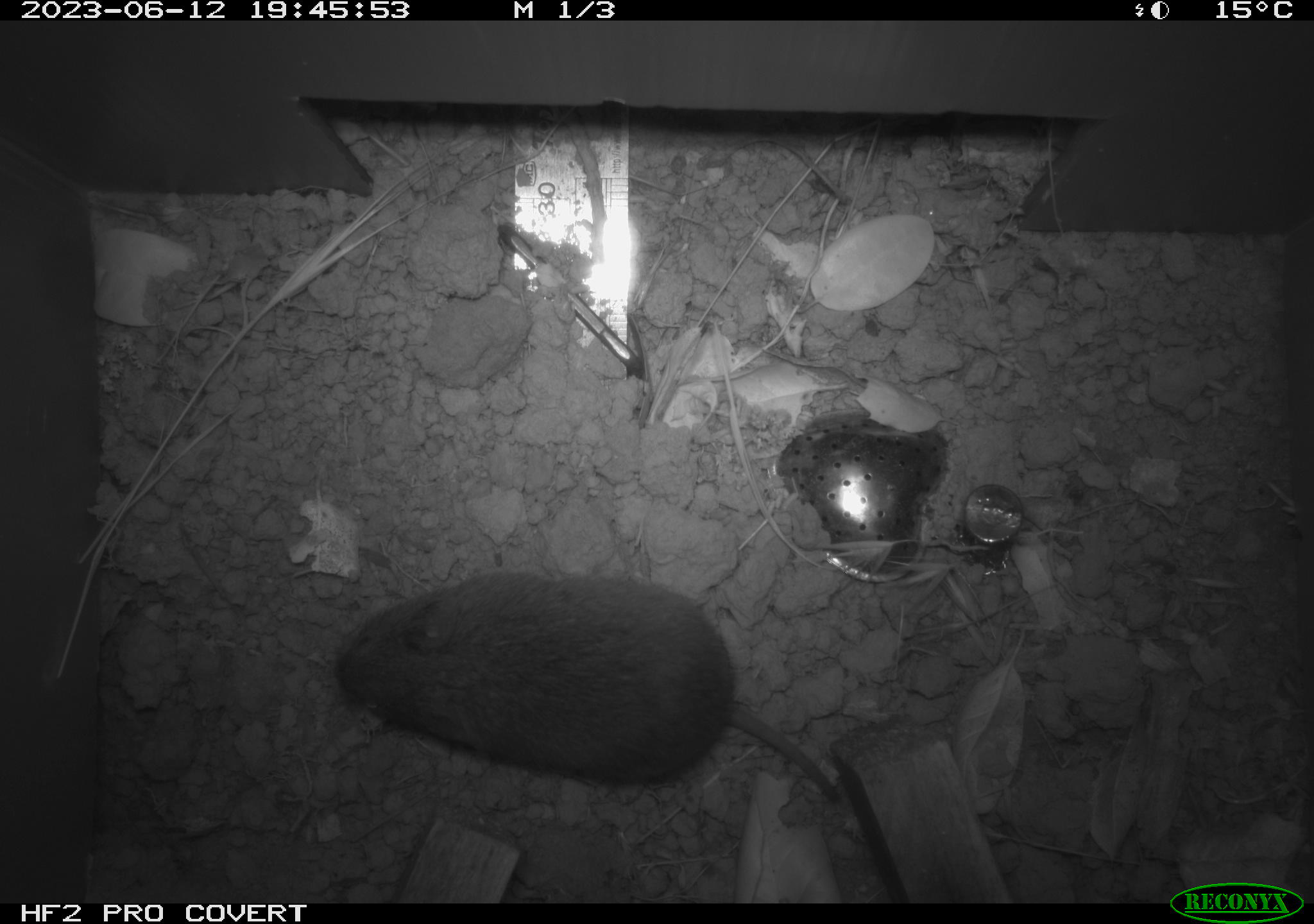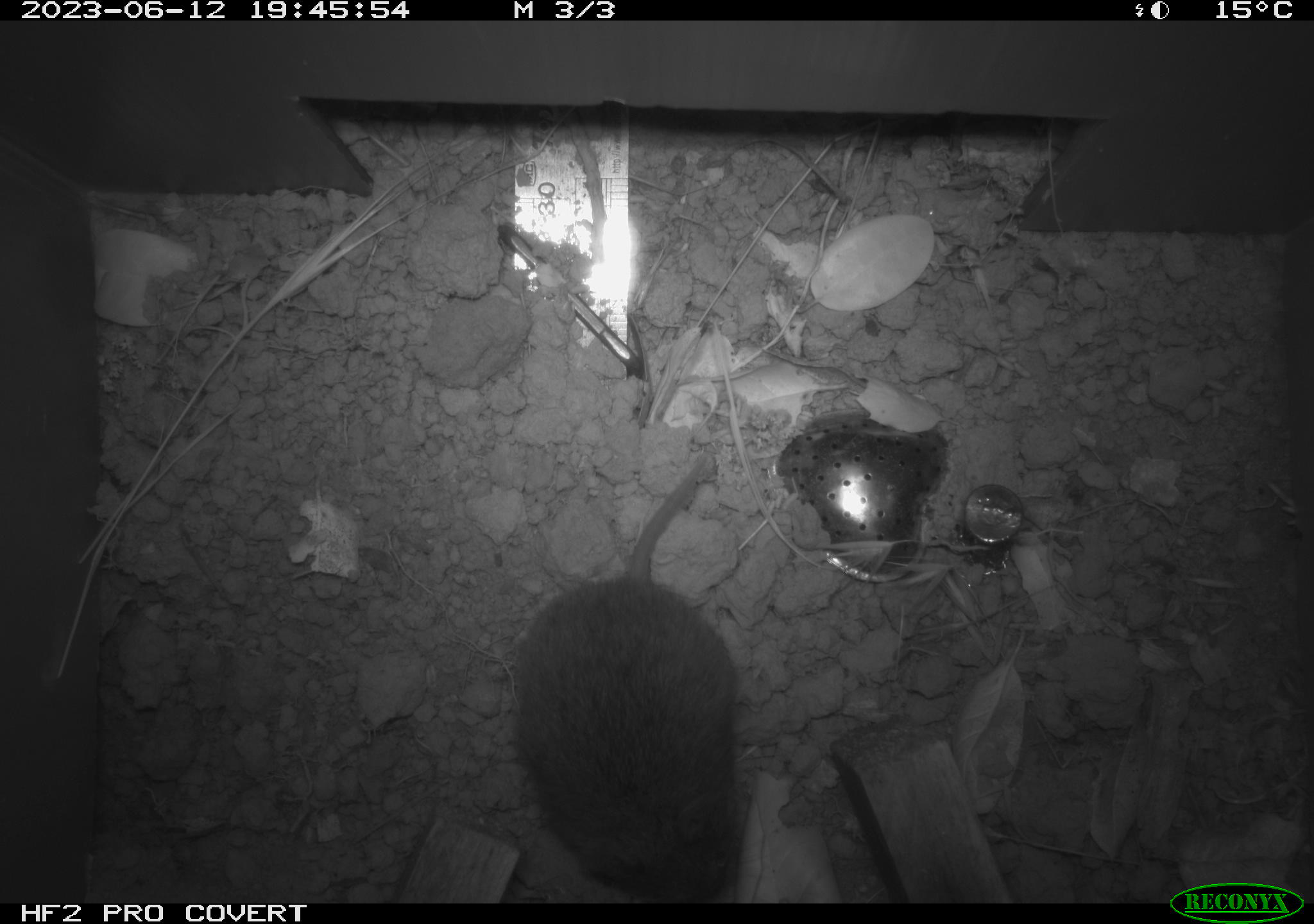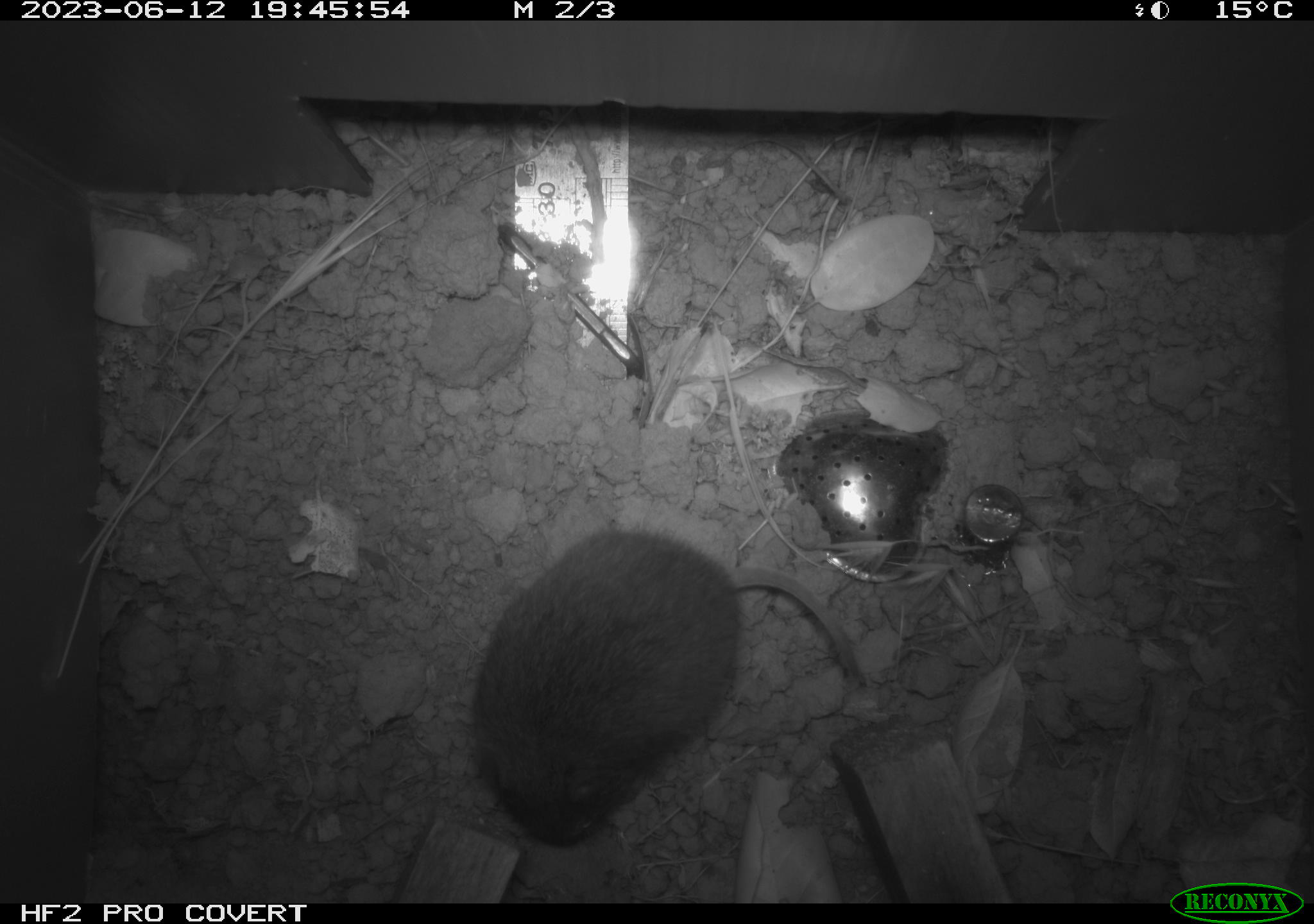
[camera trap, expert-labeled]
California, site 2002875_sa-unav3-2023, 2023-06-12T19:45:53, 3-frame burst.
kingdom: Animalia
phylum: Chordata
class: Mammalia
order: Rodentia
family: Cricetidae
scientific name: Arvicolinae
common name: voles, lemmings, and muskrats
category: arvicolinae subfamily